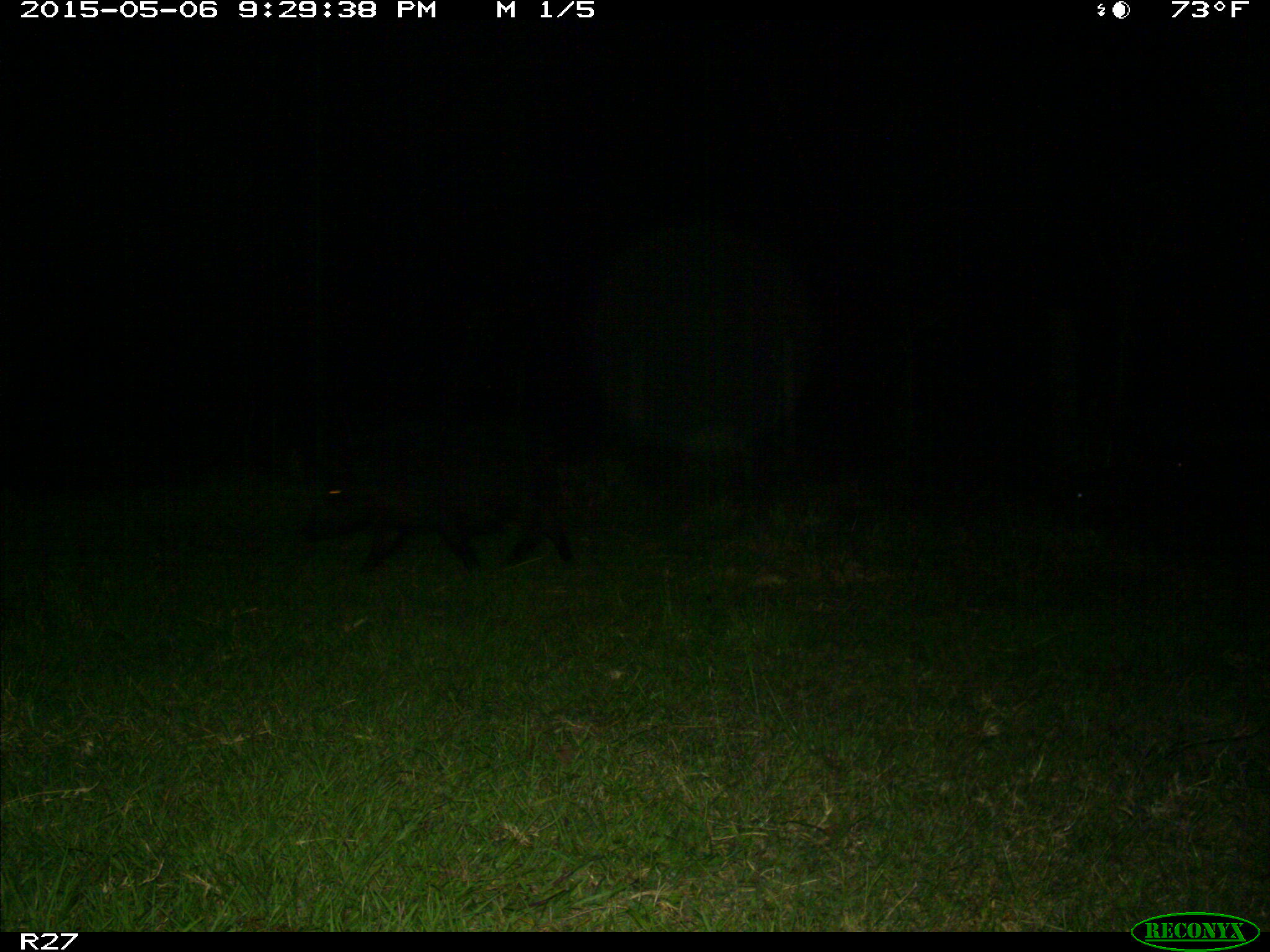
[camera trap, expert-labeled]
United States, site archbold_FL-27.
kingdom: Animalia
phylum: Chordata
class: Mammalia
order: Artiodactyla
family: Suidae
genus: Sus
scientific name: Sus scrofa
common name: wild boar